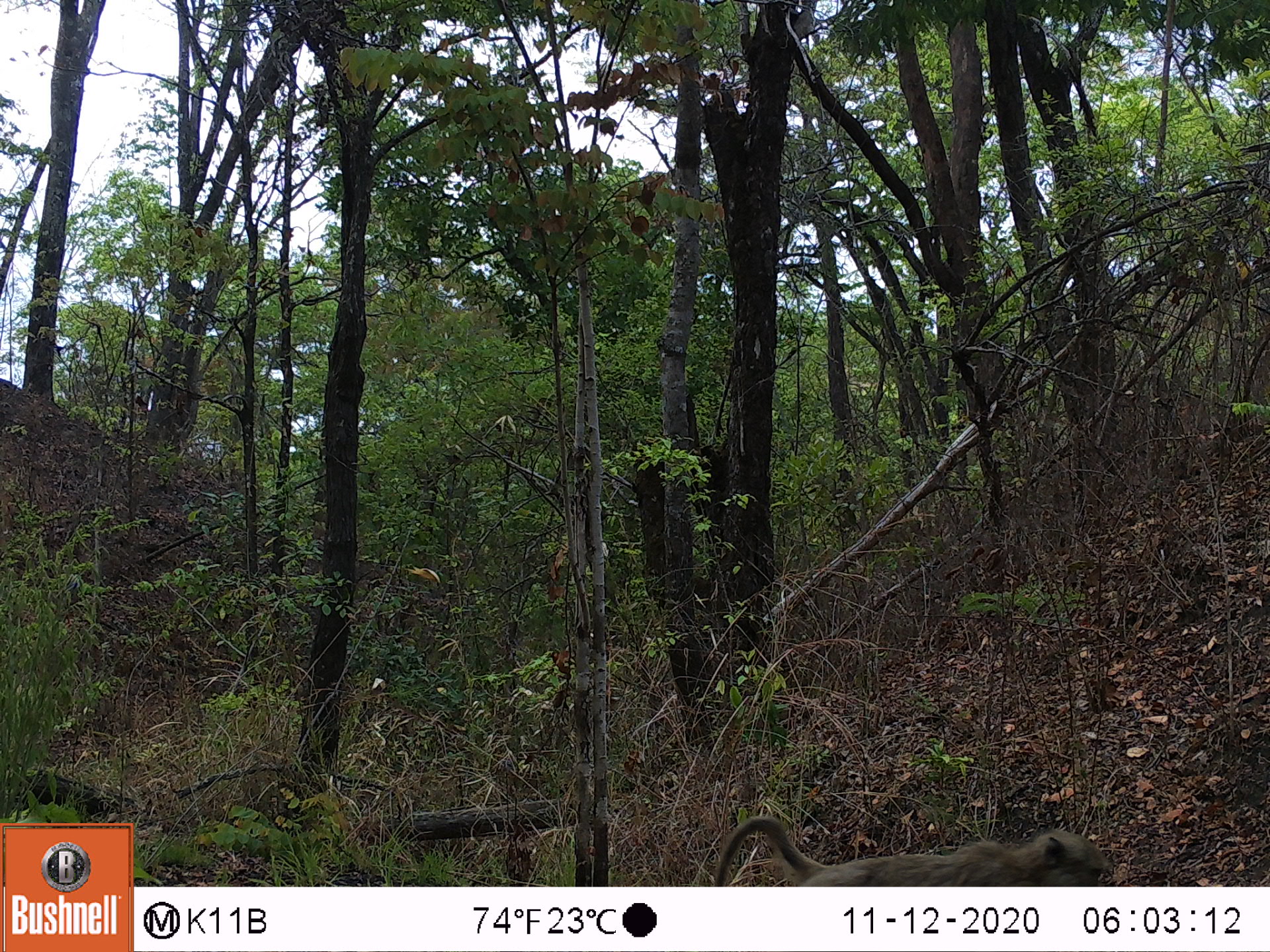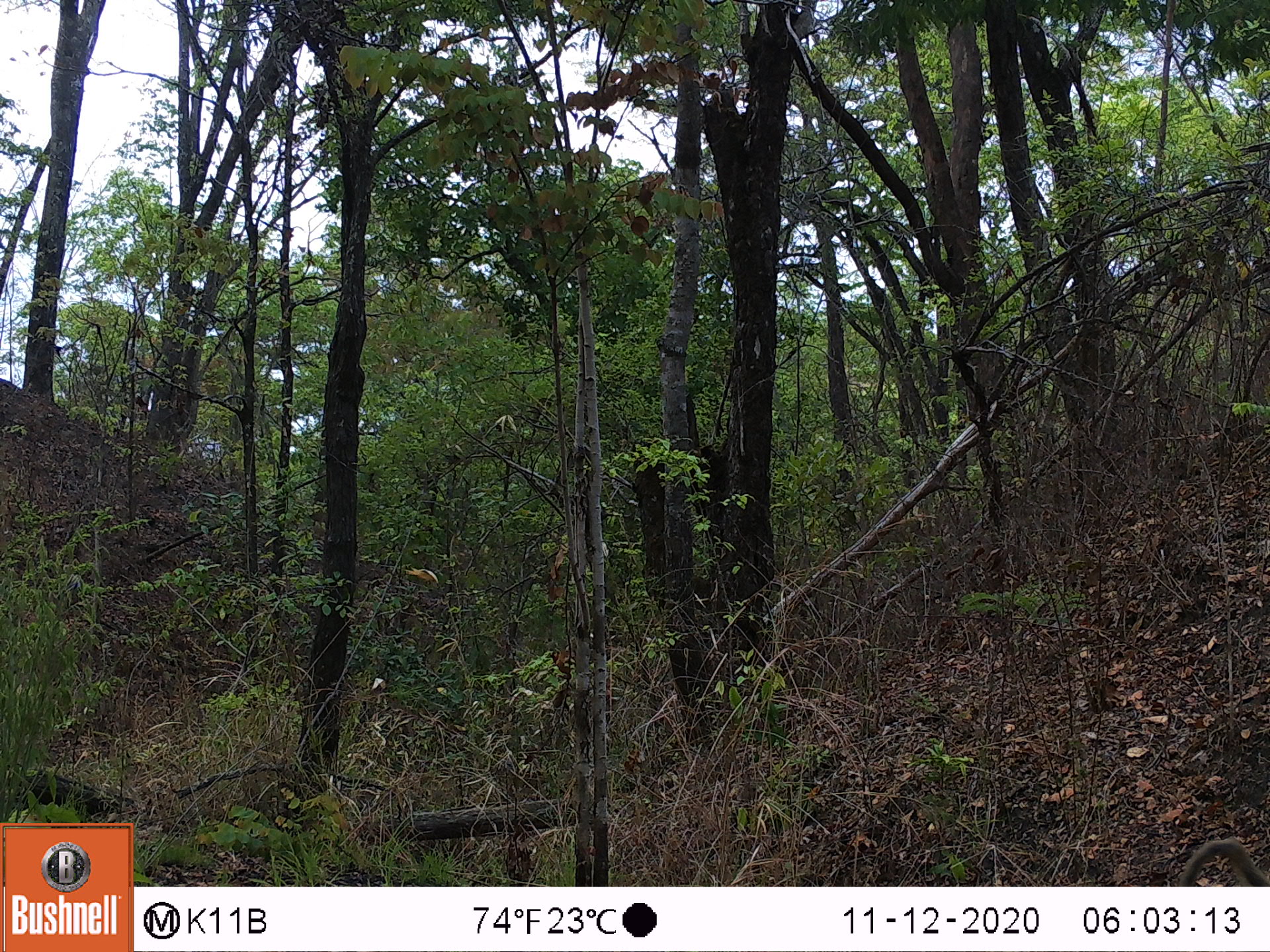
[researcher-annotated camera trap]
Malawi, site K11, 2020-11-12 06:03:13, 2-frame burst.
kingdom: Animalia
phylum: Chordata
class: Mammalia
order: Primates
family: Cercopithecidae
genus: Papio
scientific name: Papio cynocephalus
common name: yellow baboon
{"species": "yellow baboon (Papio cynocephalus)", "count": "1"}